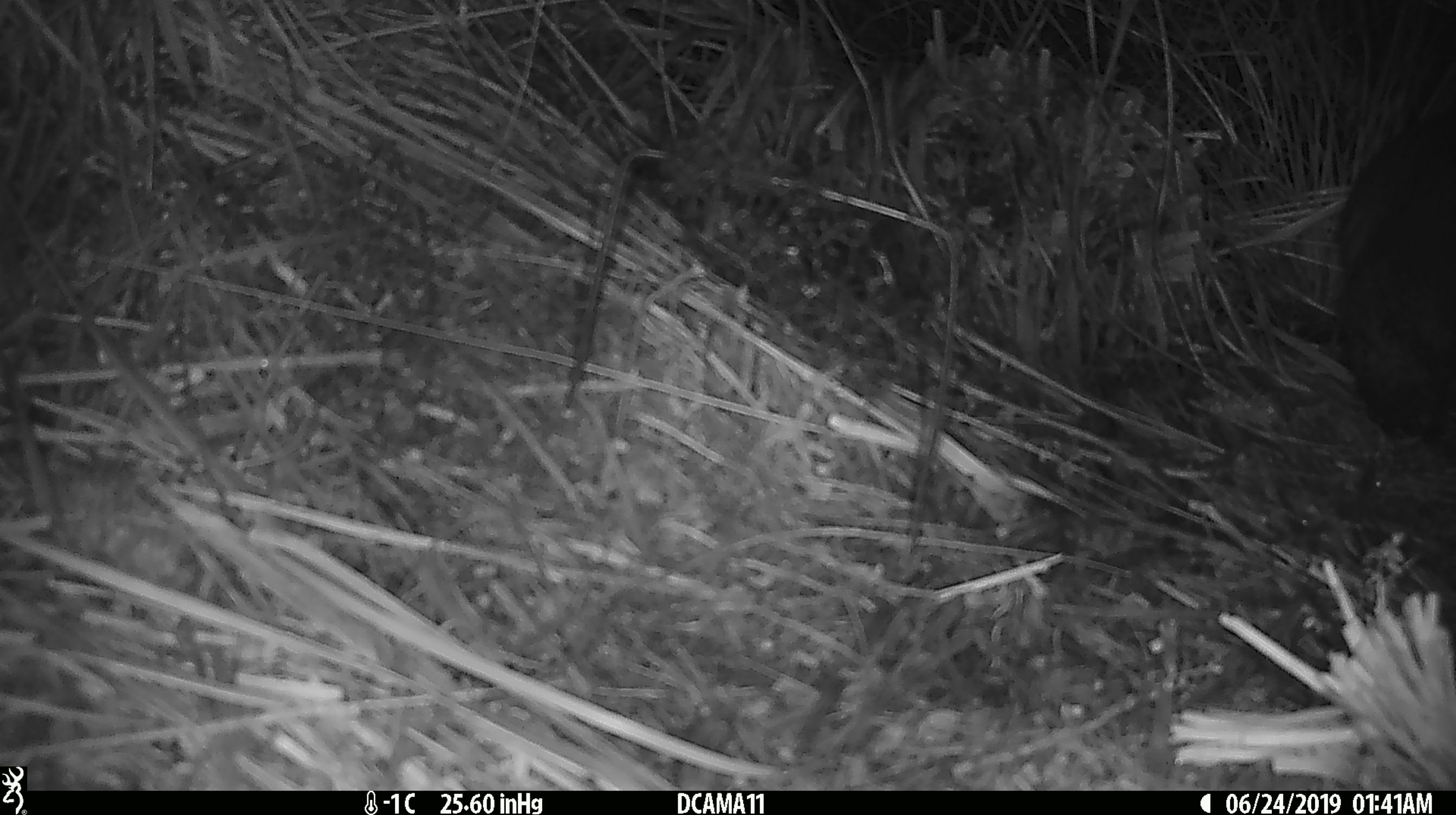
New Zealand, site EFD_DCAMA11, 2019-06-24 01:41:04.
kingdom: Animalia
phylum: Chordata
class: Mammalia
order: Diprotodontia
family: Phalangeridae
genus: Trichosurus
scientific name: Trichosurus vulpecula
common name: common brushtail possum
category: possum